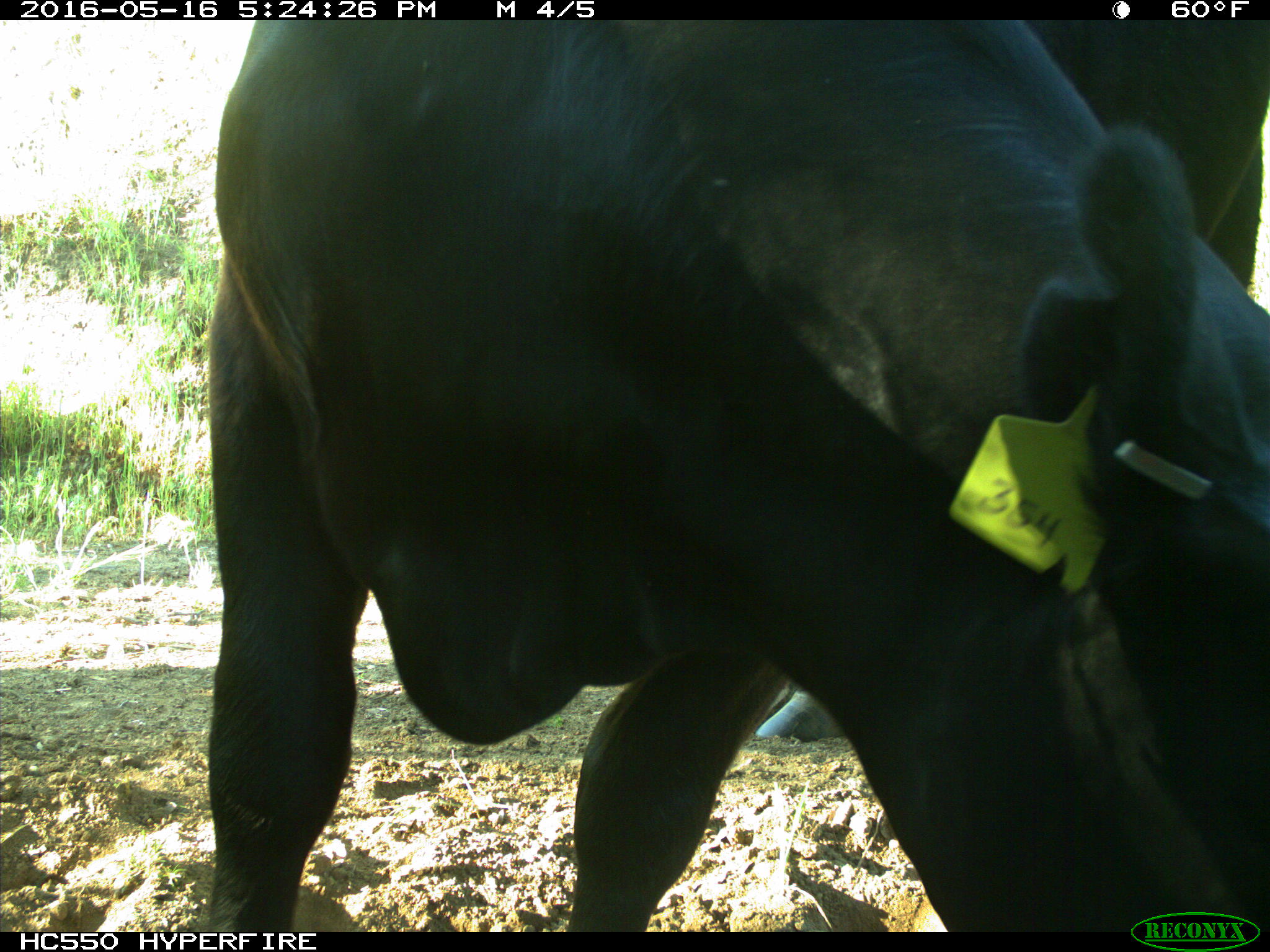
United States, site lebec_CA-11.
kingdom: Animalia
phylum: Chordata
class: Mammalia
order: Artiodactyla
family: Bovidae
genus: Bos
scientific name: Bos taurus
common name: domestic cow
Bos taurus (domestic cow).